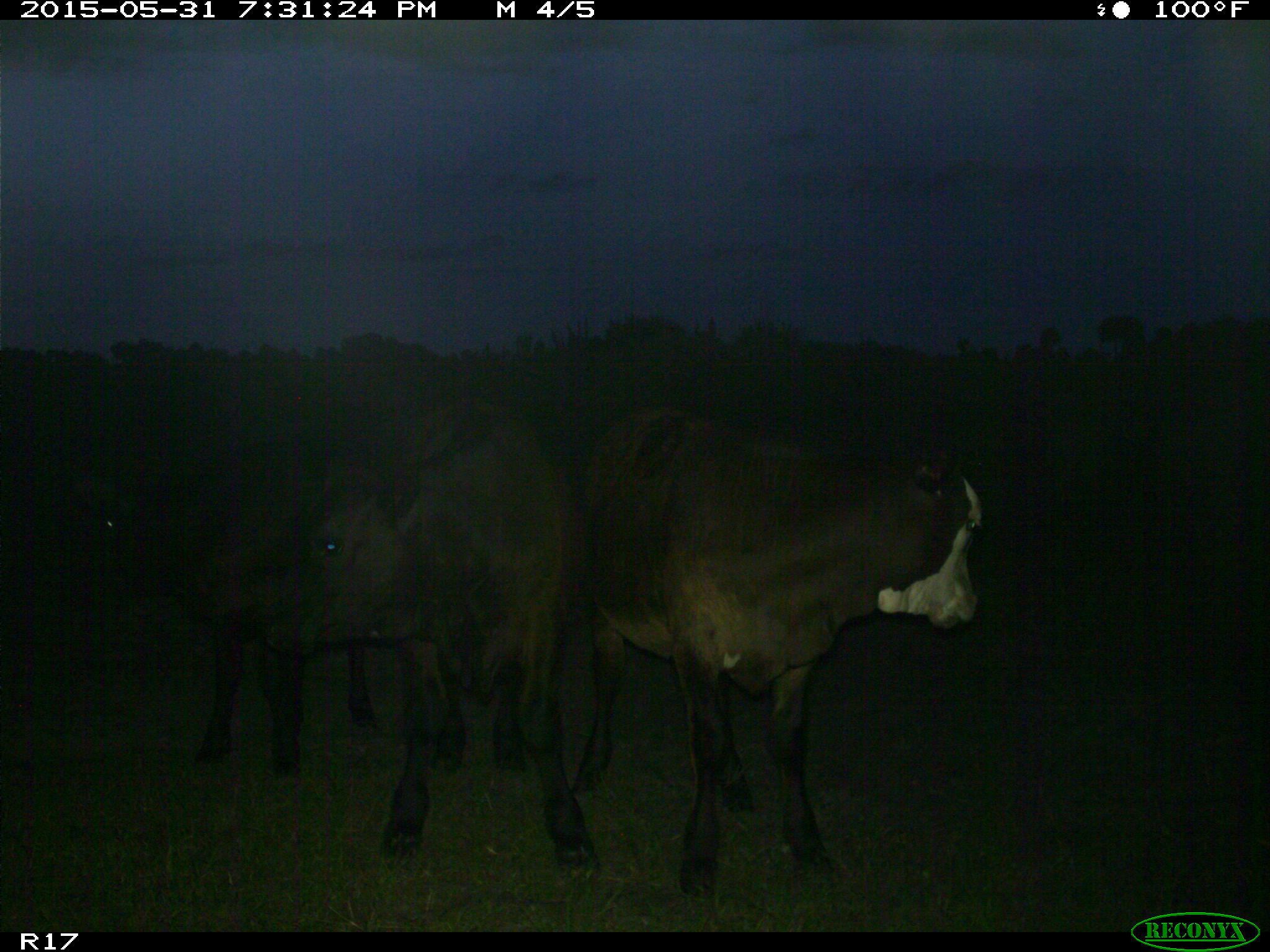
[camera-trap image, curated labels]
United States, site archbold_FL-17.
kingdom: Animalia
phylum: Chordata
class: Mammalia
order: Artiodactyla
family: Bovidae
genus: Bos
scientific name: Bos taurus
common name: domestic cow